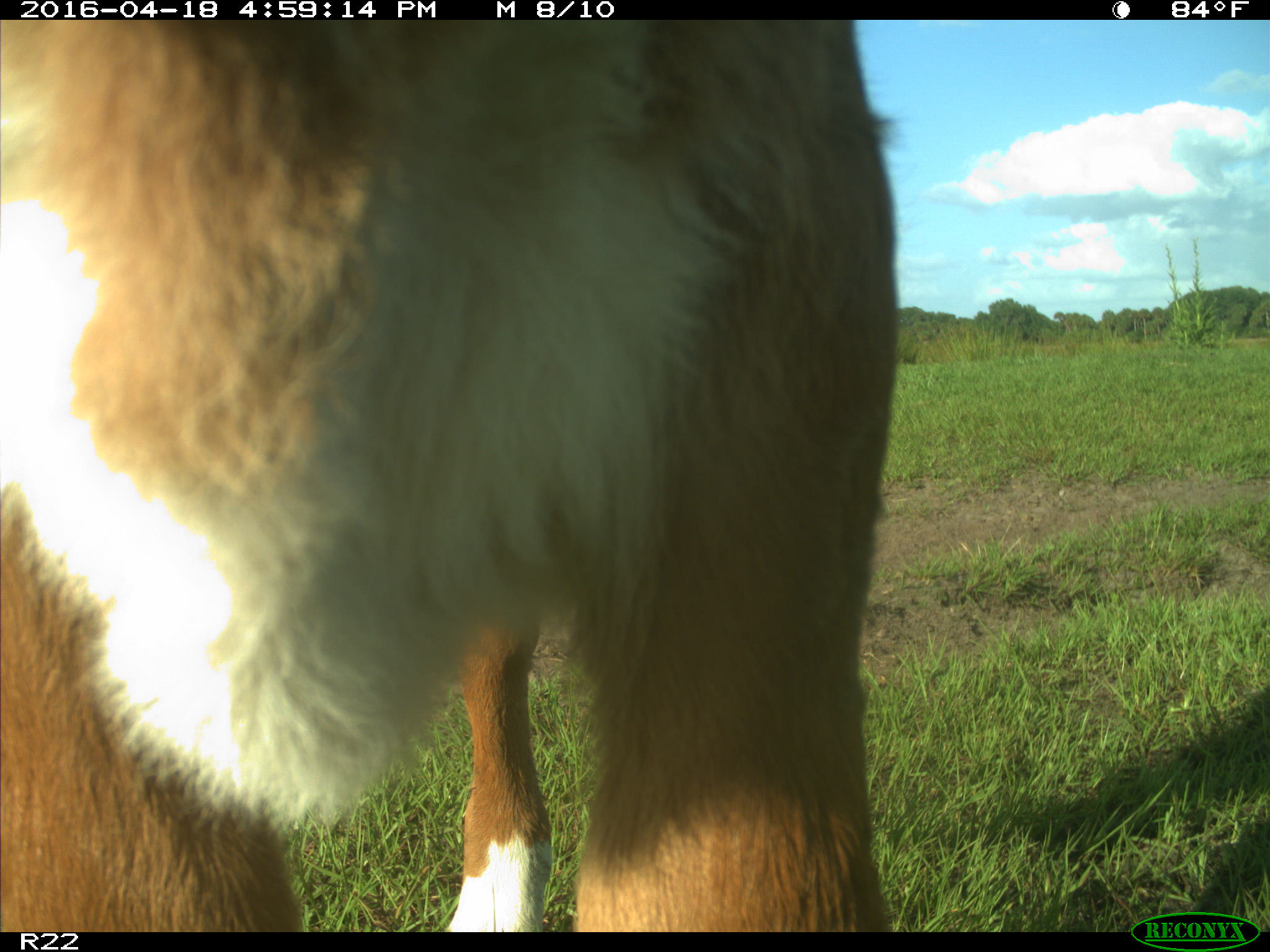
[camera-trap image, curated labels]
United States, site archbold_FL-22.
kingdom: Animalia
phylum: Chordata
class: Mammalia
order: Artiodactyla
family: Bovidae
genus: Bos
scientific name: Bos taurus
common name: domestic cow